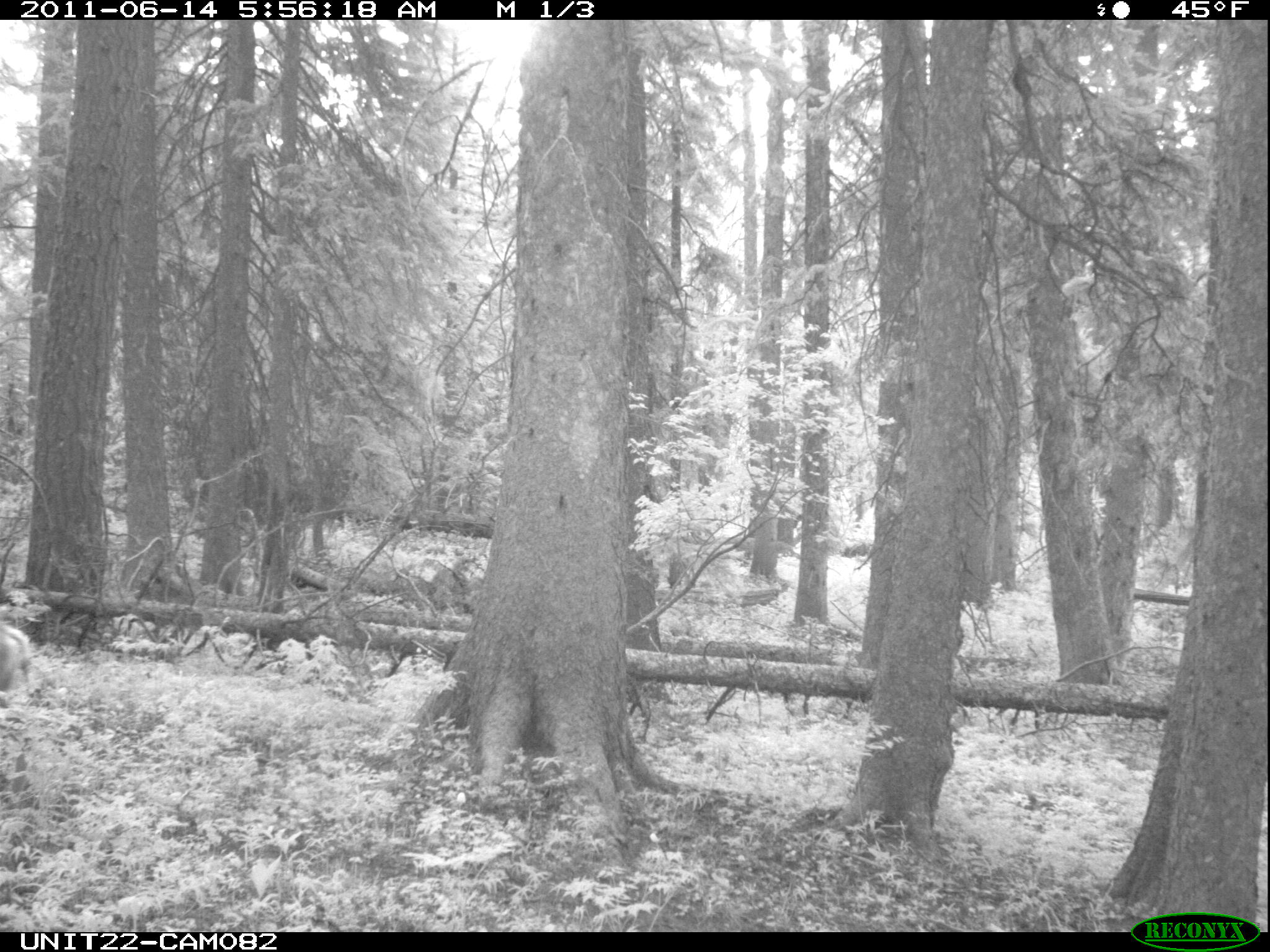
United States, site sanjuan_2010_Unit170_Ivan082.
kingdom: Animalia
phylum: Chordata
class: Mammalia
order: Artiodactyla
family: Cervidae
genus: Odocoileus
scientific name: Odocoileus hemionus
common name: mule deer